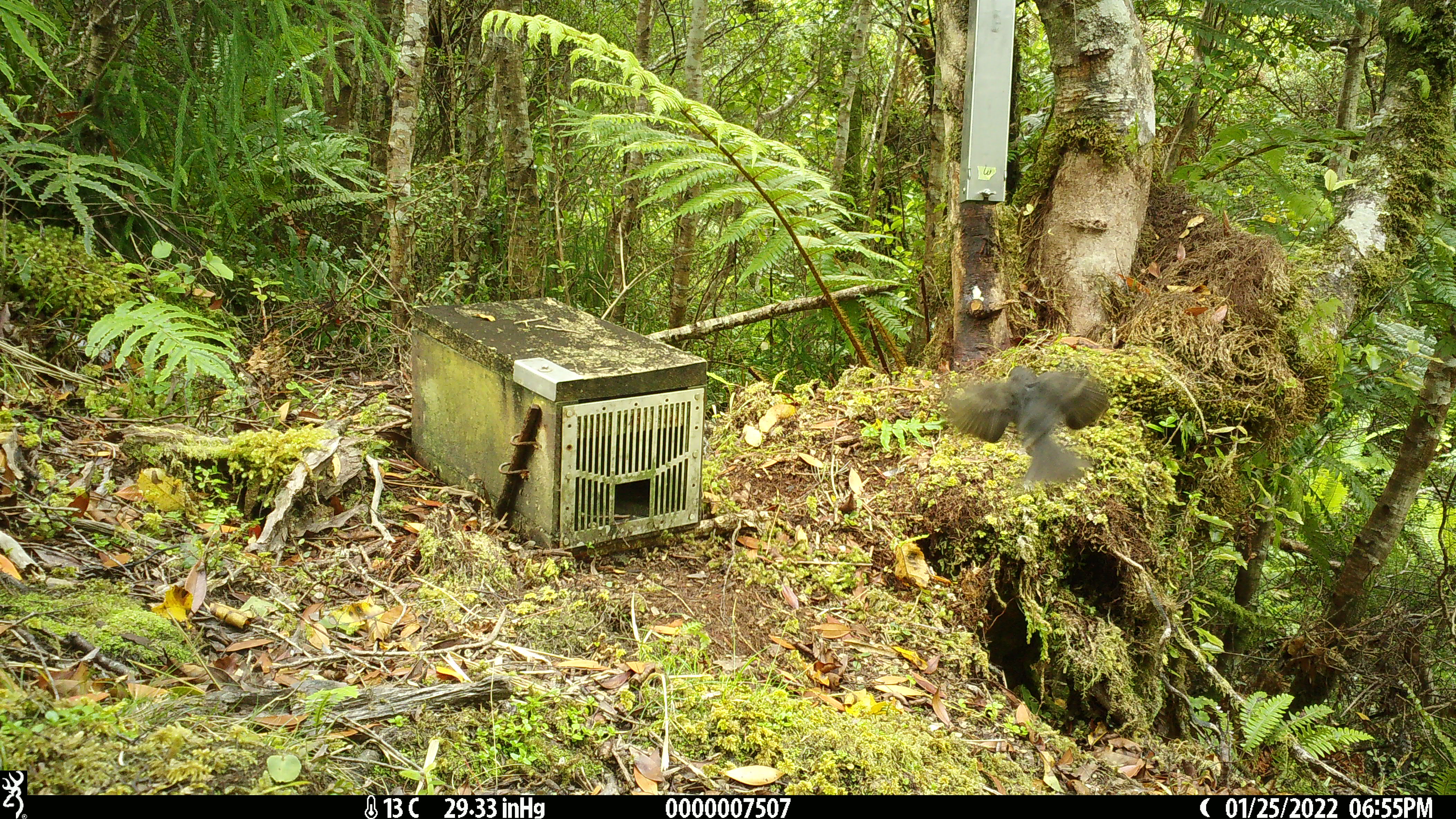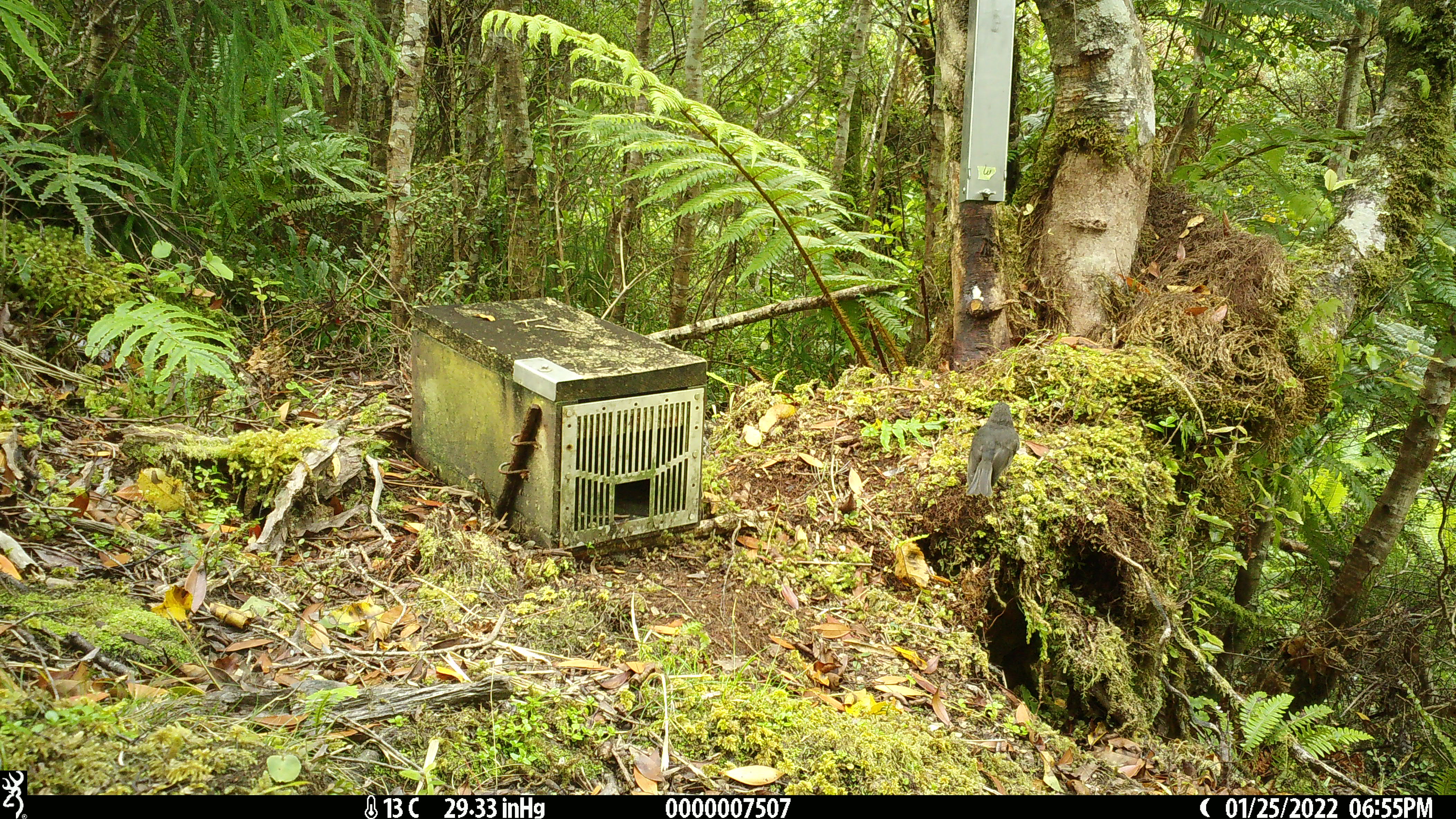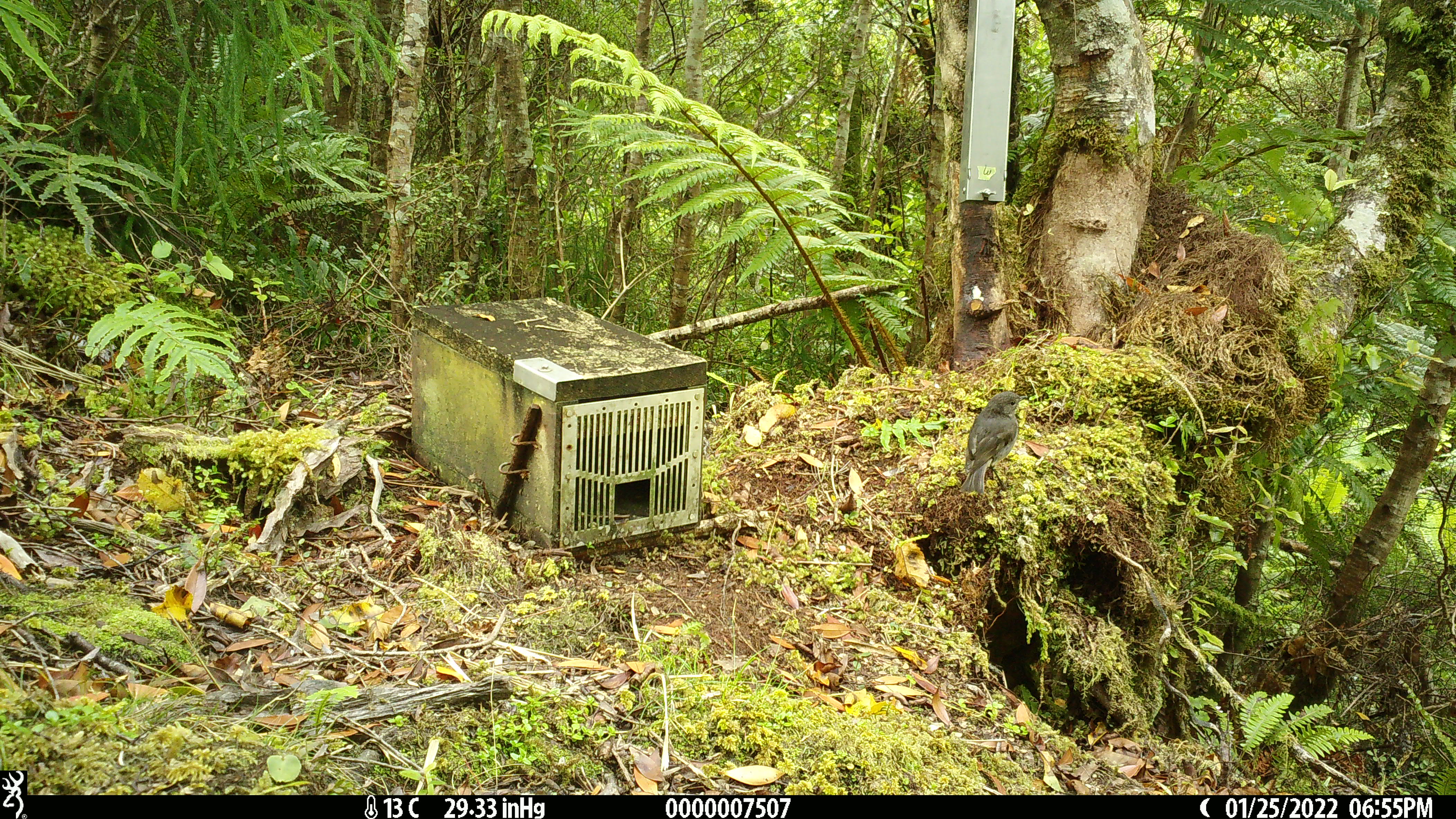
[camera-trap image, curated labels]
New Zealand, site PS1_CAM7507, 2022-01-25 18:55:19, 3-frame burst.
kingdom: Animalia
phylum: Chordata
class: Aves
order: Passeriformes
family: Petroicidae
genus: Petroica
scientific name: Petroica australis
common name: new zealand robin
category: robin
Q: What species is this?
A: Robin (new zealand robin) (Petroica australis).